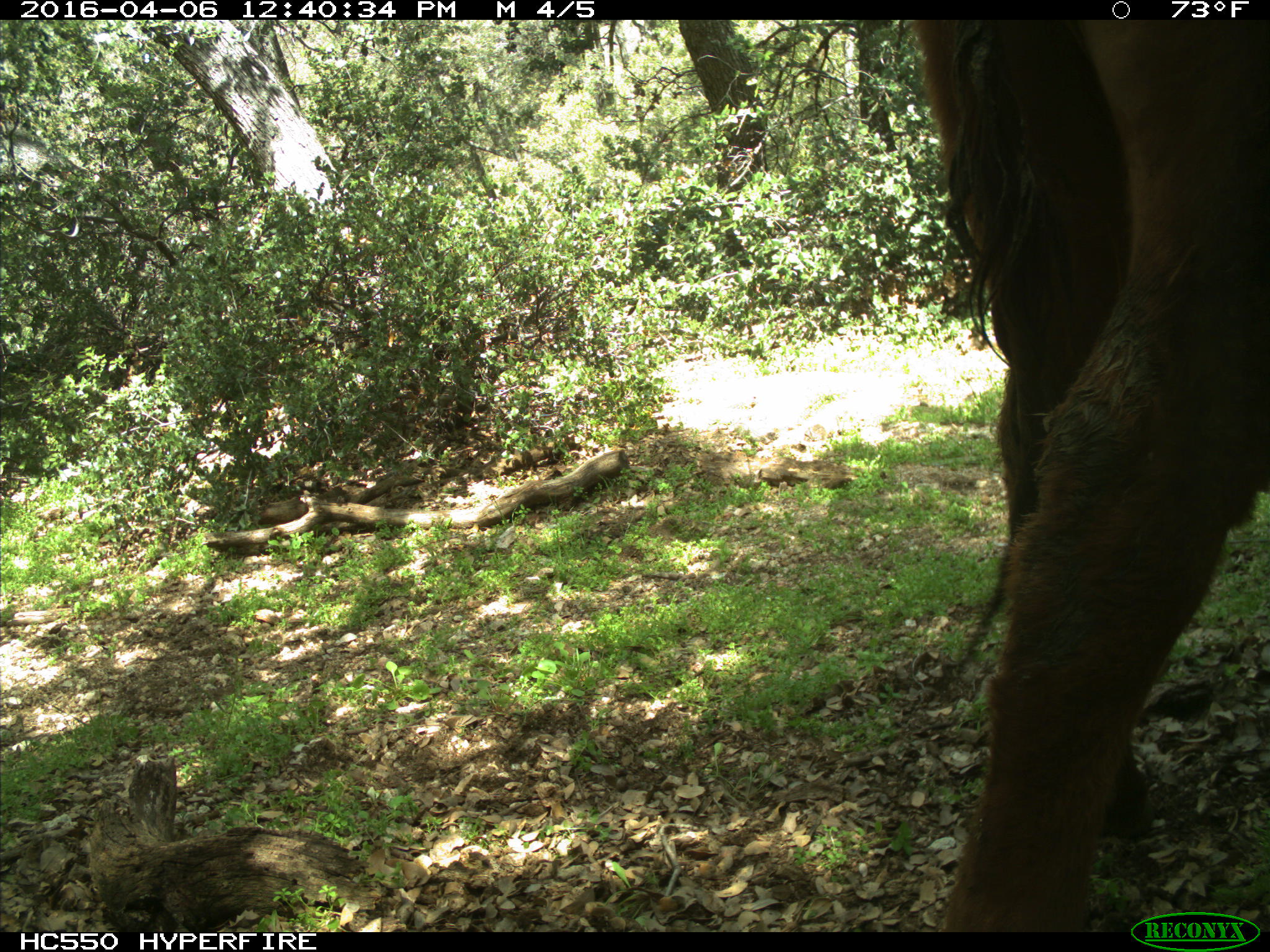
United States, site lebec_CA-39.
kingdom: Animalia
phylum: Chordata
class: Mammalia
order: Artiodactyla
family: Bovidae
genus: Bos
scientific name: Bos taurus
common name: domestic cow